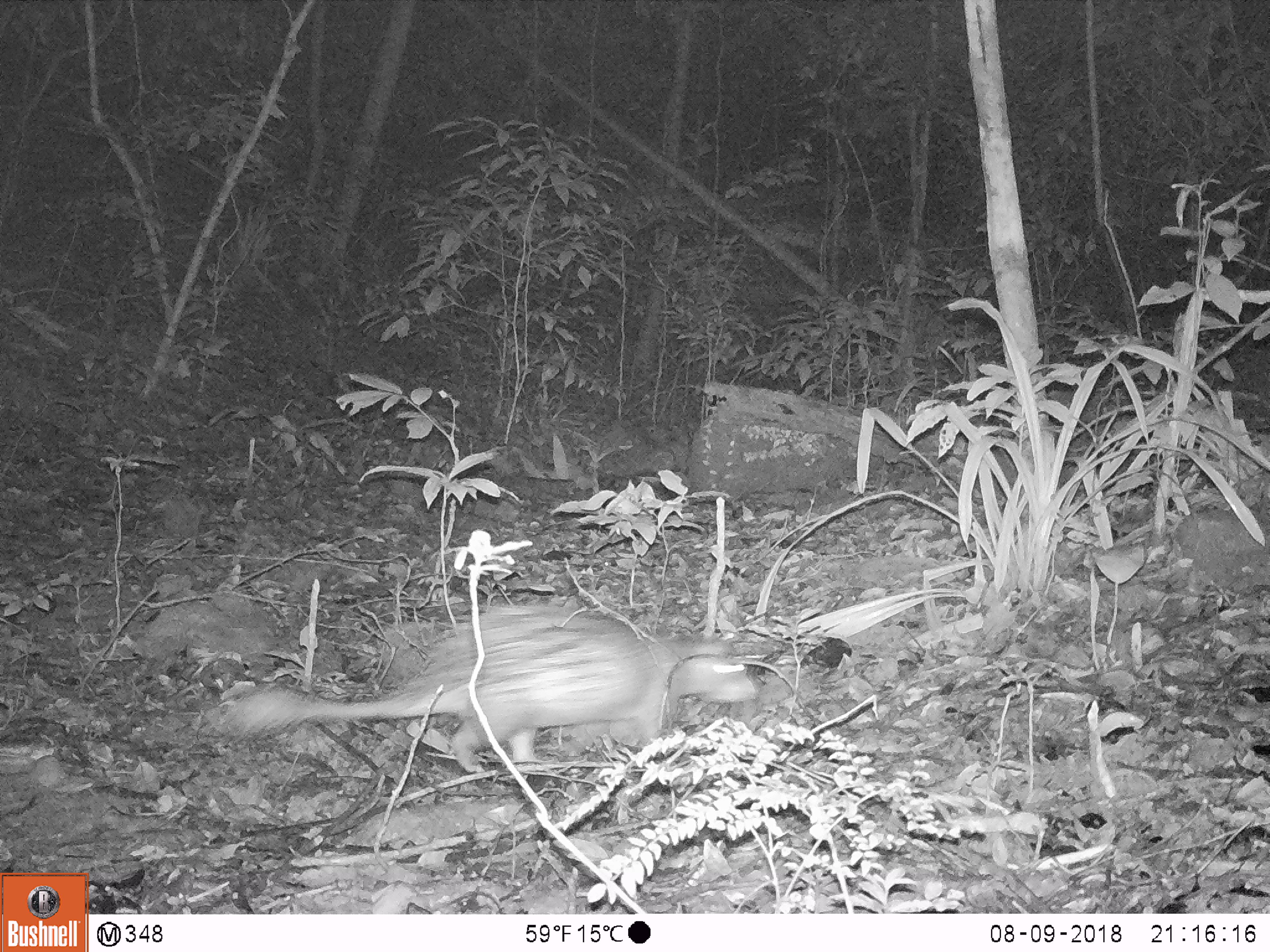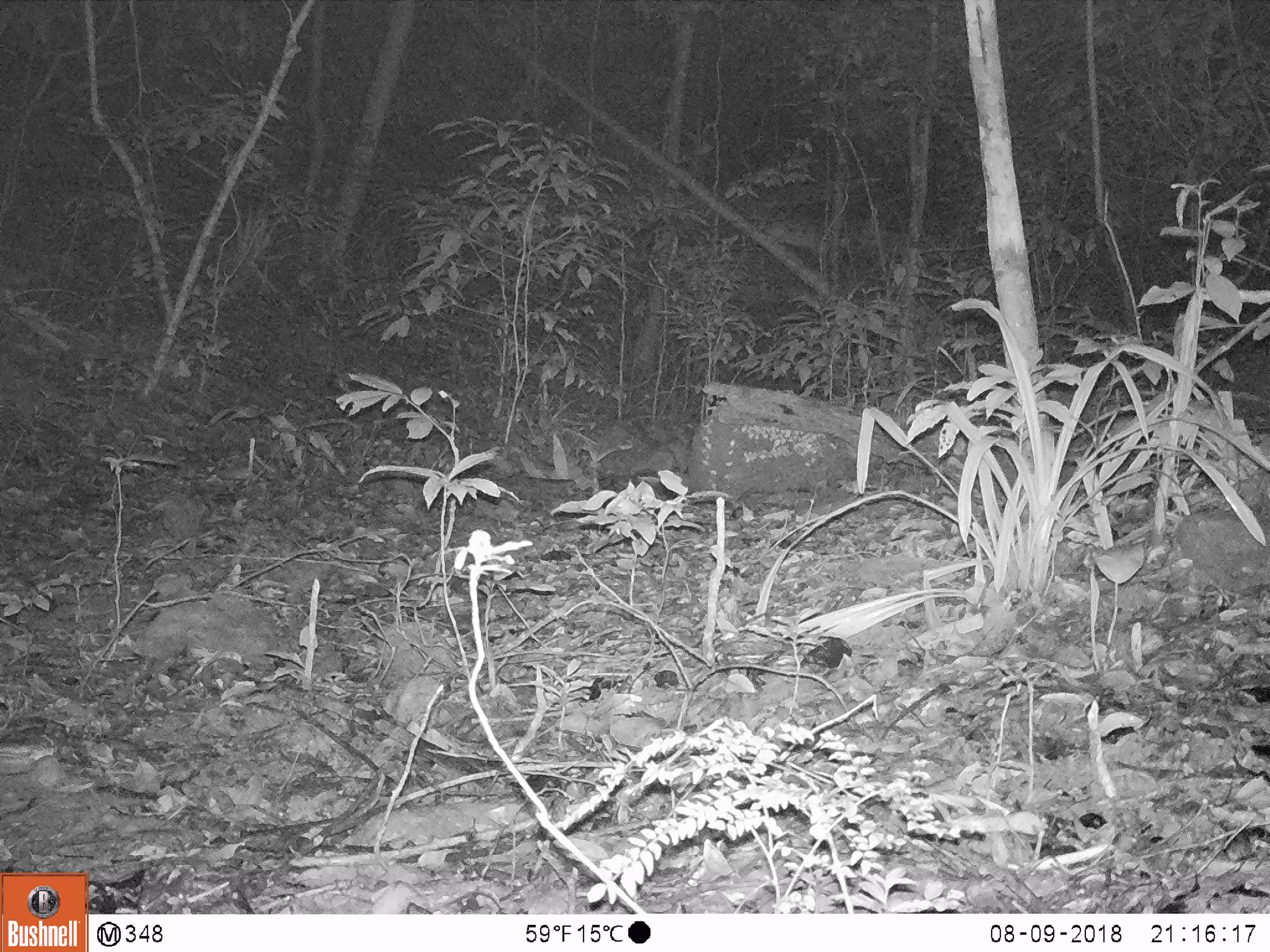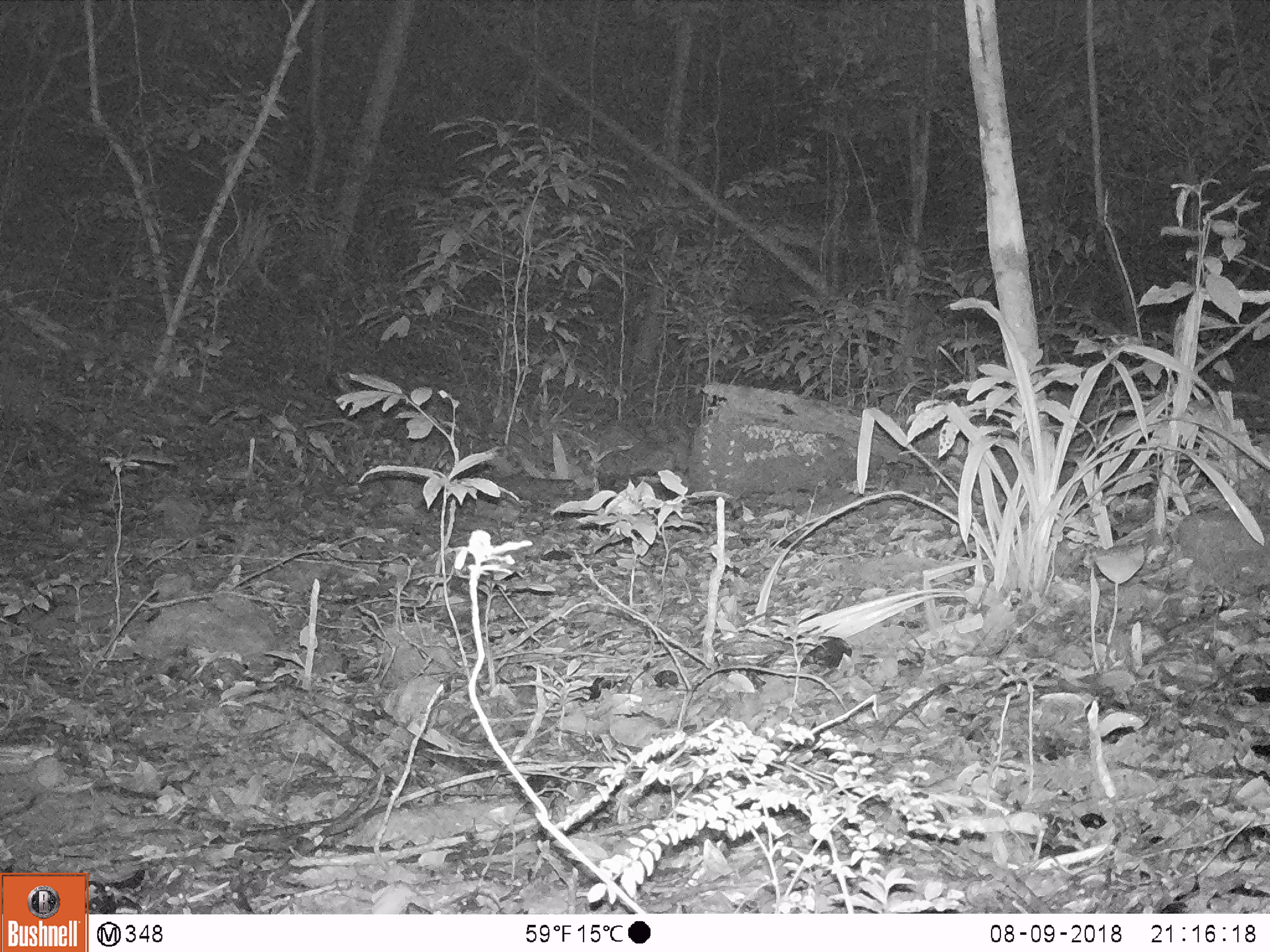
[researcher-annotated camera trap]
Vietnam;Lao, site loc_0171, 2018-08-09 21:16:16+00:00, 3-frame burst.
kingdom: Animalia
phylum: Chordata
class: Mammalia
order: Rodentia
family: Hystricidae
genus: Atherurus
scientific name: Atherurus macrourus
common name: asiatic brush-tailed porcupine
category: asiatic brush tailed porcupine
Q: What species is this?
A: Asiatic brush tailed porcupine (asiatic brush-tailed porcupine) (Atherurus macrourus).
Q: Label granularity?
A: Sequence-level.